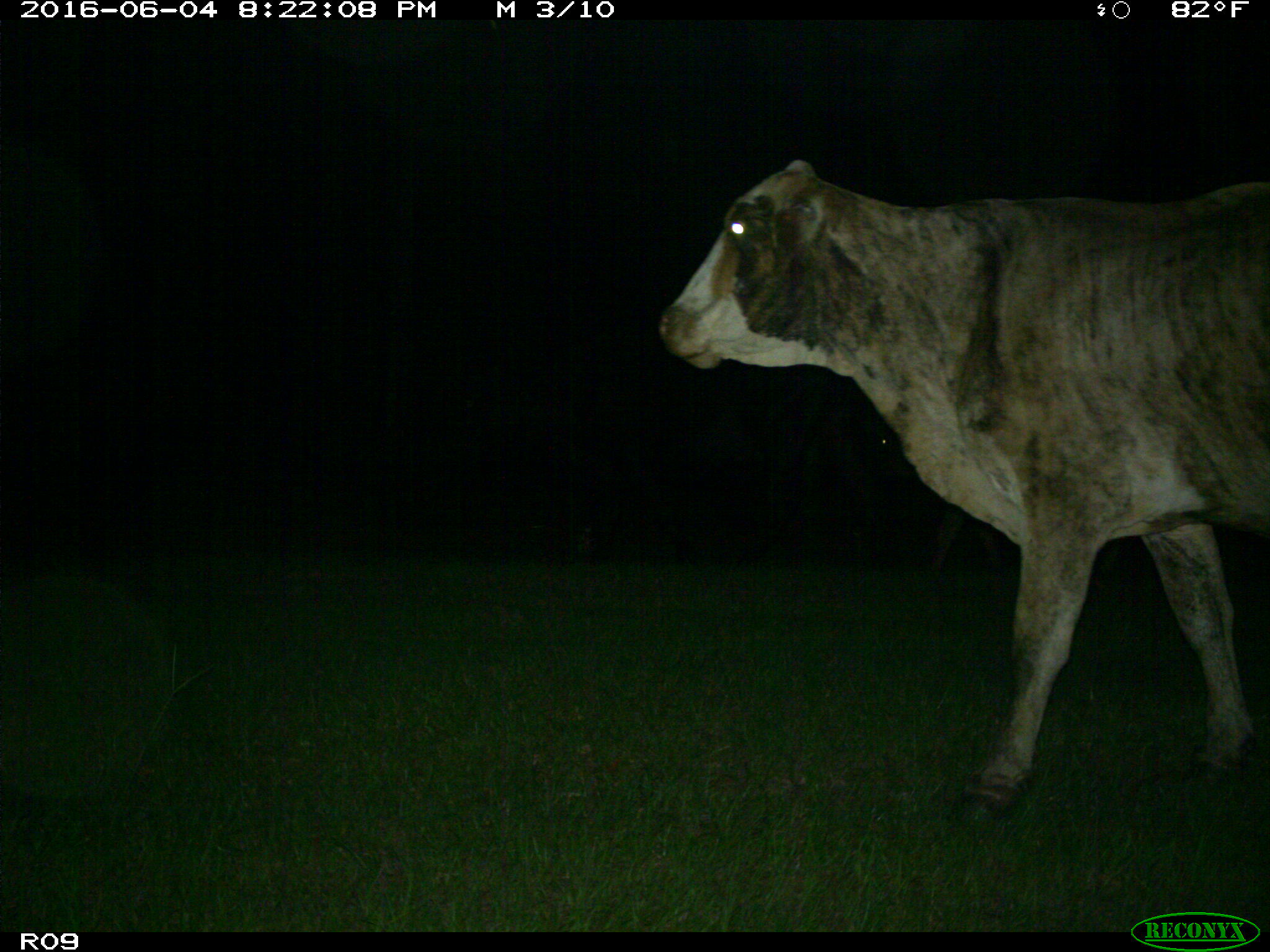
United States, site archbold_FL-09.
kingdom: Animalia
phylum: Chordata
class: Mammalia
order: Artiodactyla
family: Bovidae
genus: Bos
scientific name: Bos taurus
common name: domestic cow